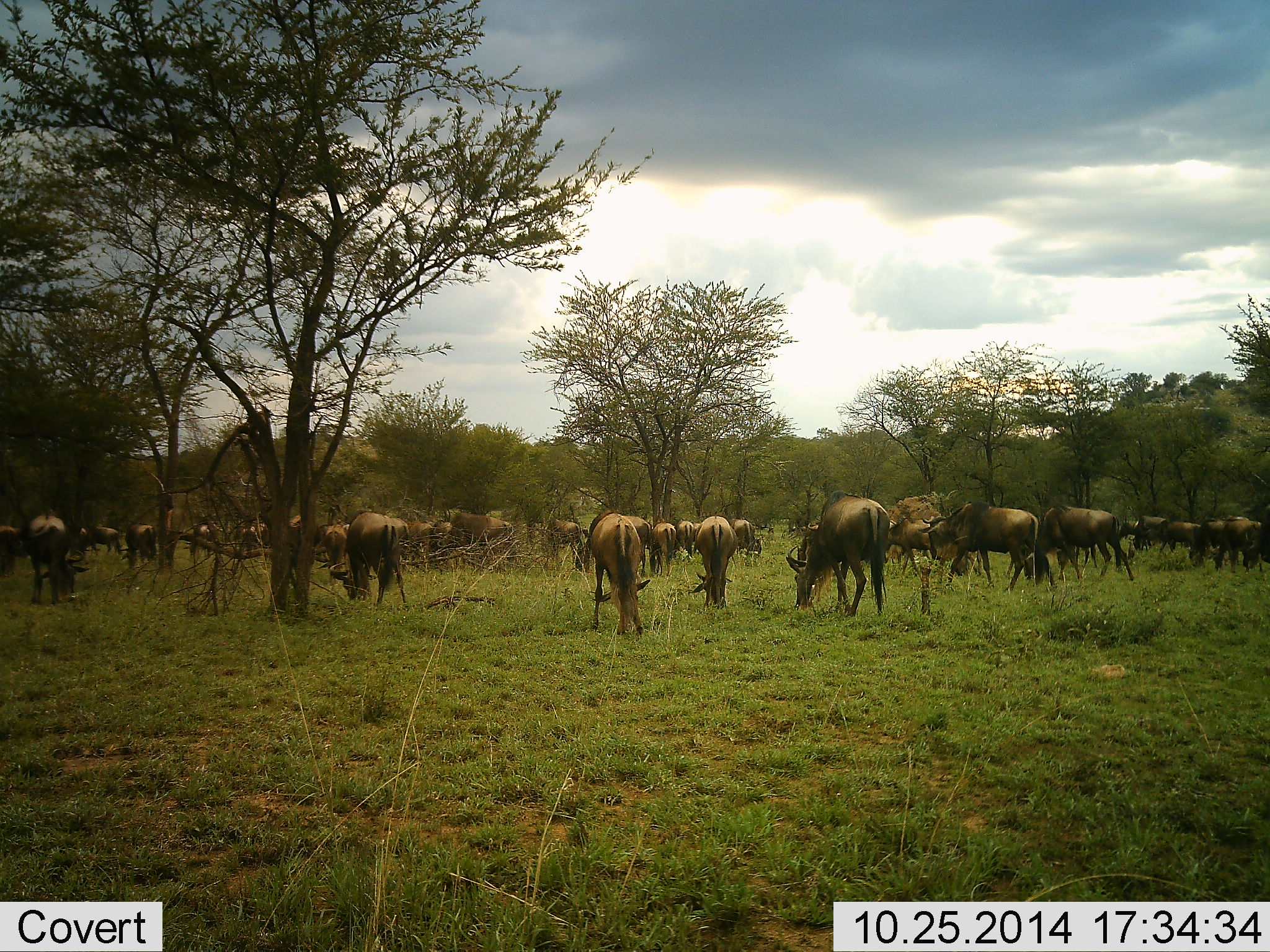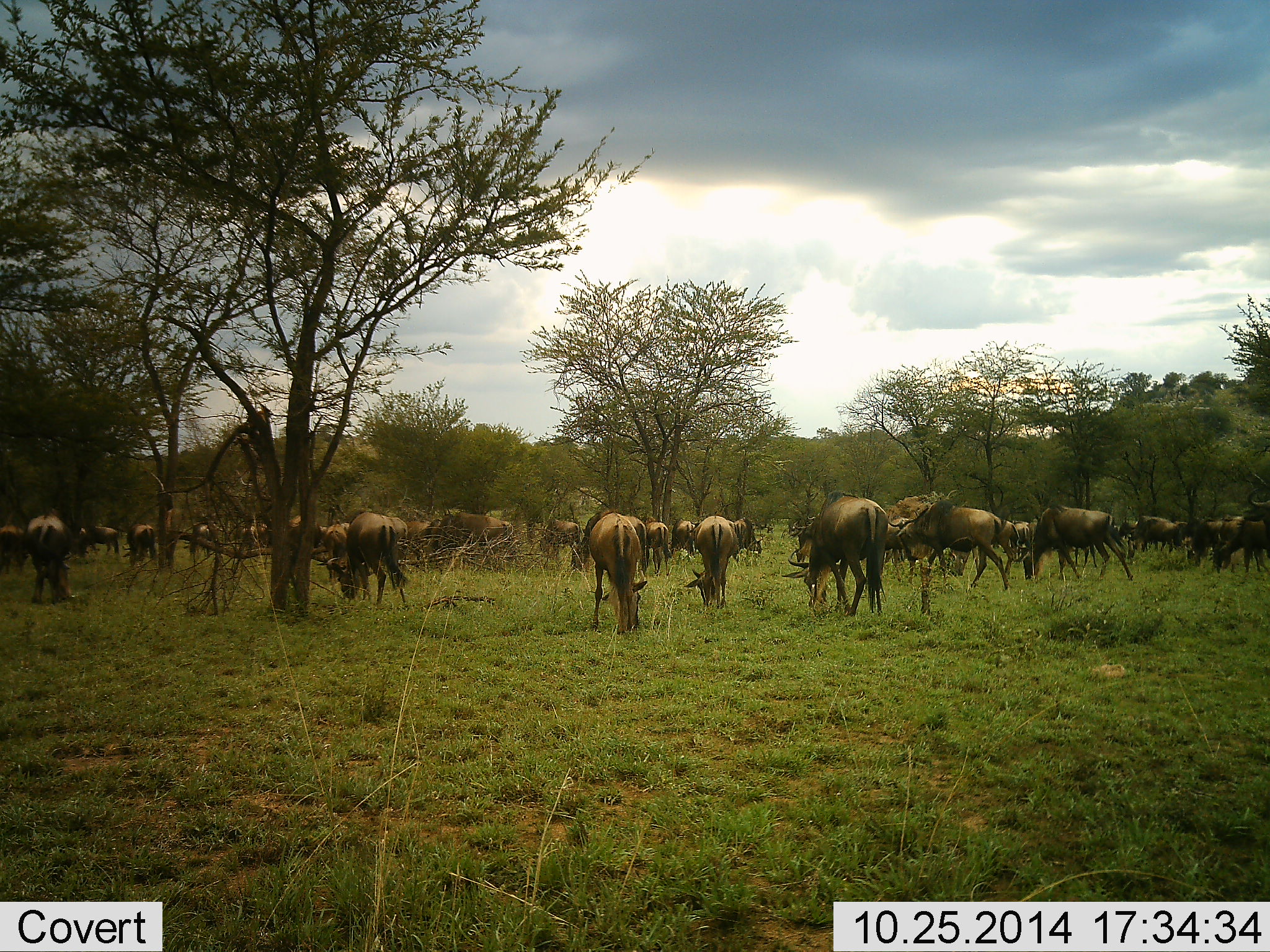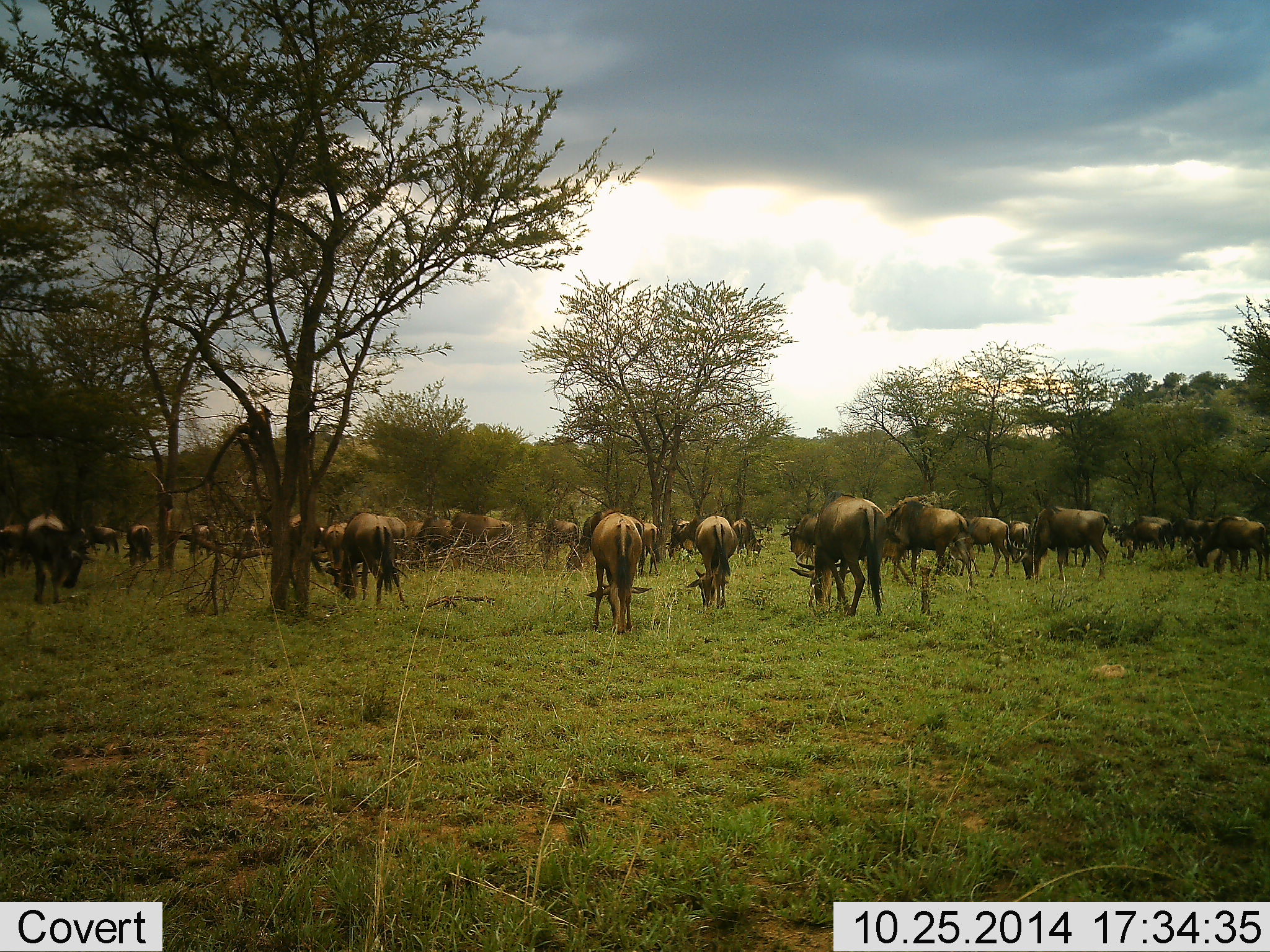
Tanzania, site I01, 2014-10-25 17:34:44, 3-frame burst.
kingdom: Animalia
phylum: Chordata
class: Mammalia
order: Artiodactyla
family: Bovidae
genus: Connochaetes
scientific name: Connochaetes taurinus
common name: blue wildebeest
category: wildebeest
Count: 11-50.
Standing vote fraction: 30%.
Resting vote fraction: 0%.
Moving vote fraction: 30%.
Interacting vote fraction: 0%.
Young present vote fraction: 0%.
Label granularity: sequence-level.